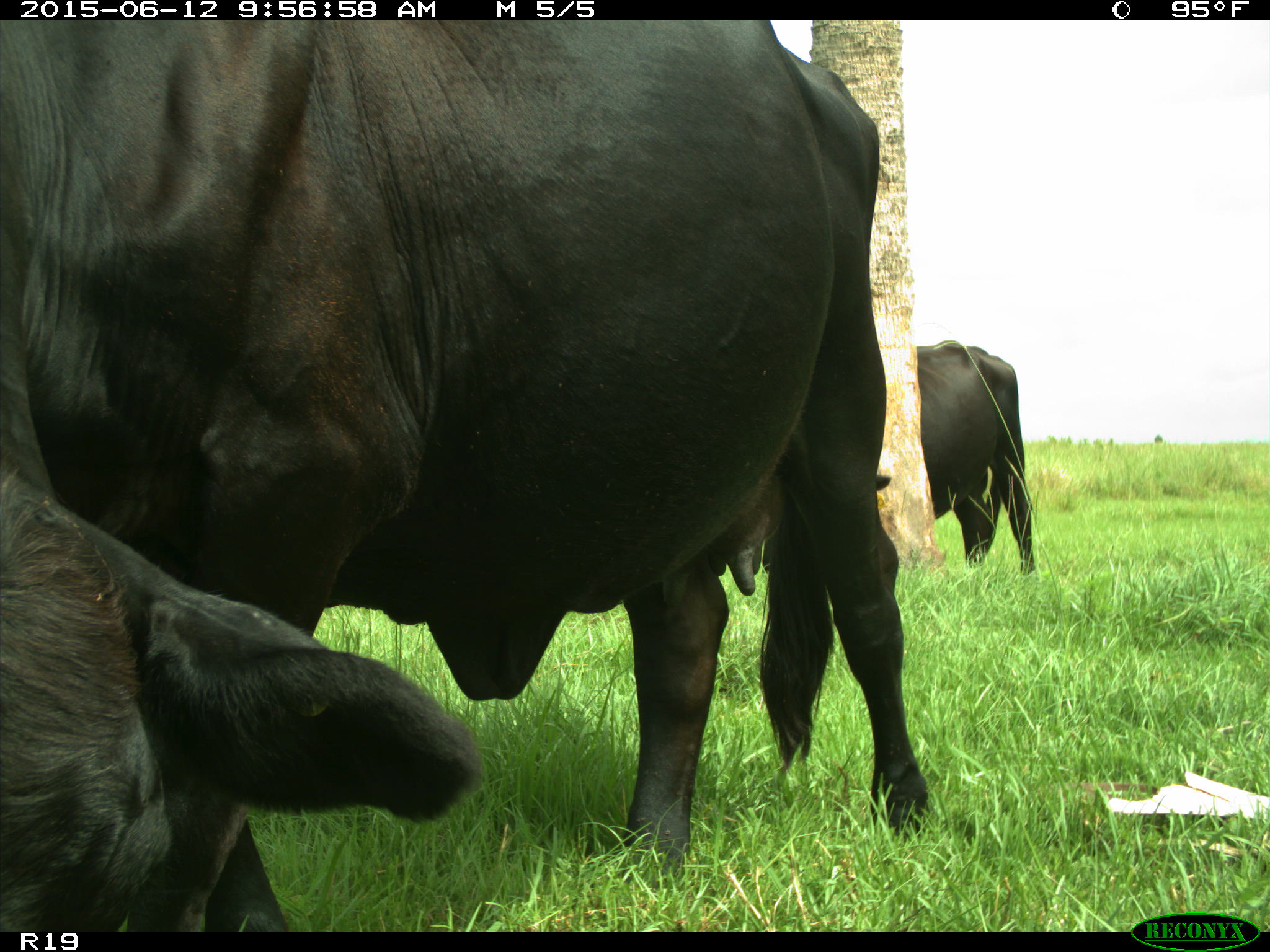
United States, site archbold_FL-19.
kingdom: Animalia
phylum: Chordata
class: Mammalia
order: Artiodactyla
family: Bovidae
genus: Bos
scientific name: Bos taurus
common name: domestic cow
Bos taurus (domestic cow).